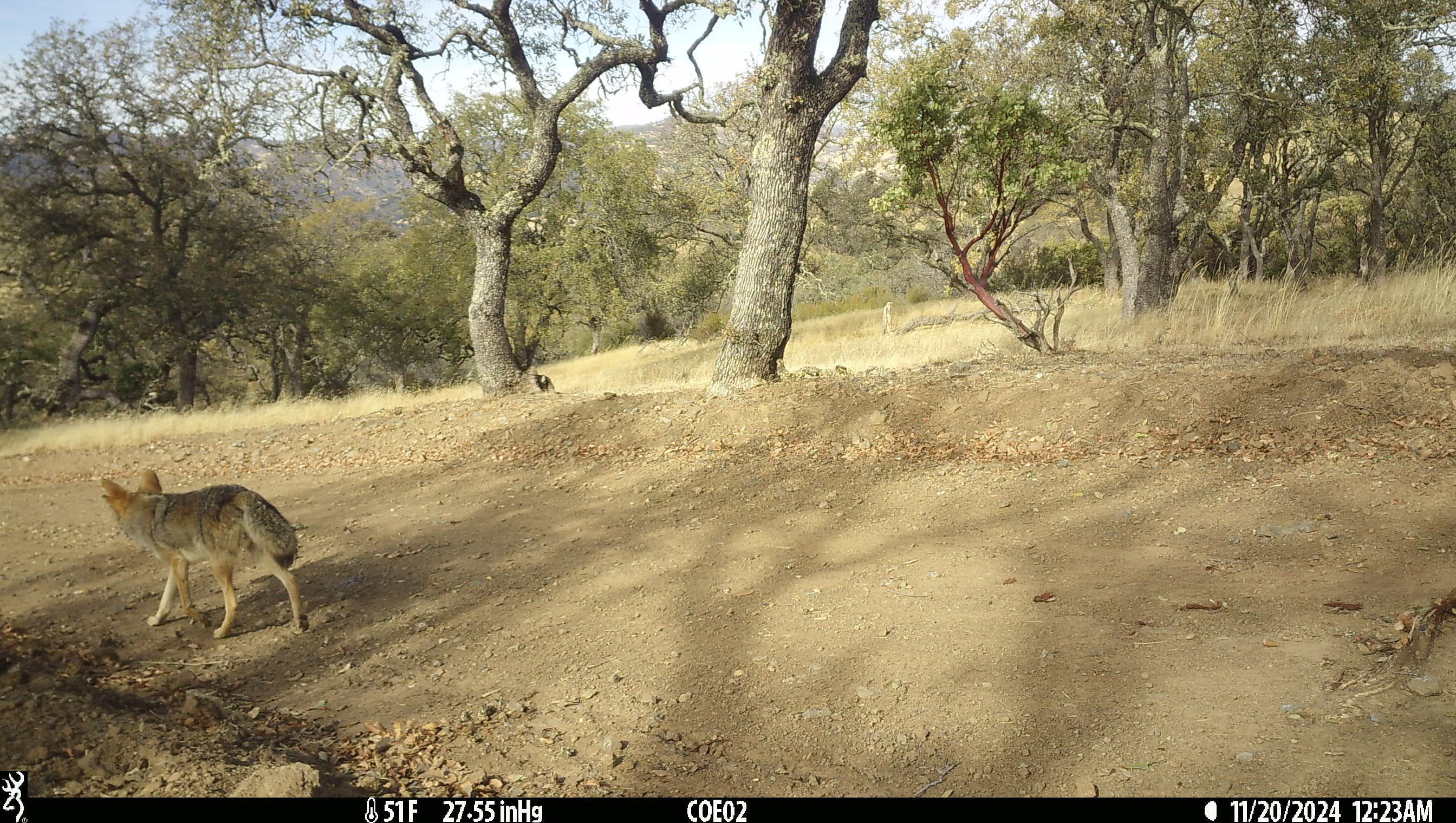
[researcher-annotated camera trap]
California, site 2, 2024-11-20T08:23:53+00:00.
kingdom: Animalia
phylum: Chordata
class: Mammalia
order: Carnivora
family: Canidae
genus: Canis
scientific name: Canis latrans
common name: coyote